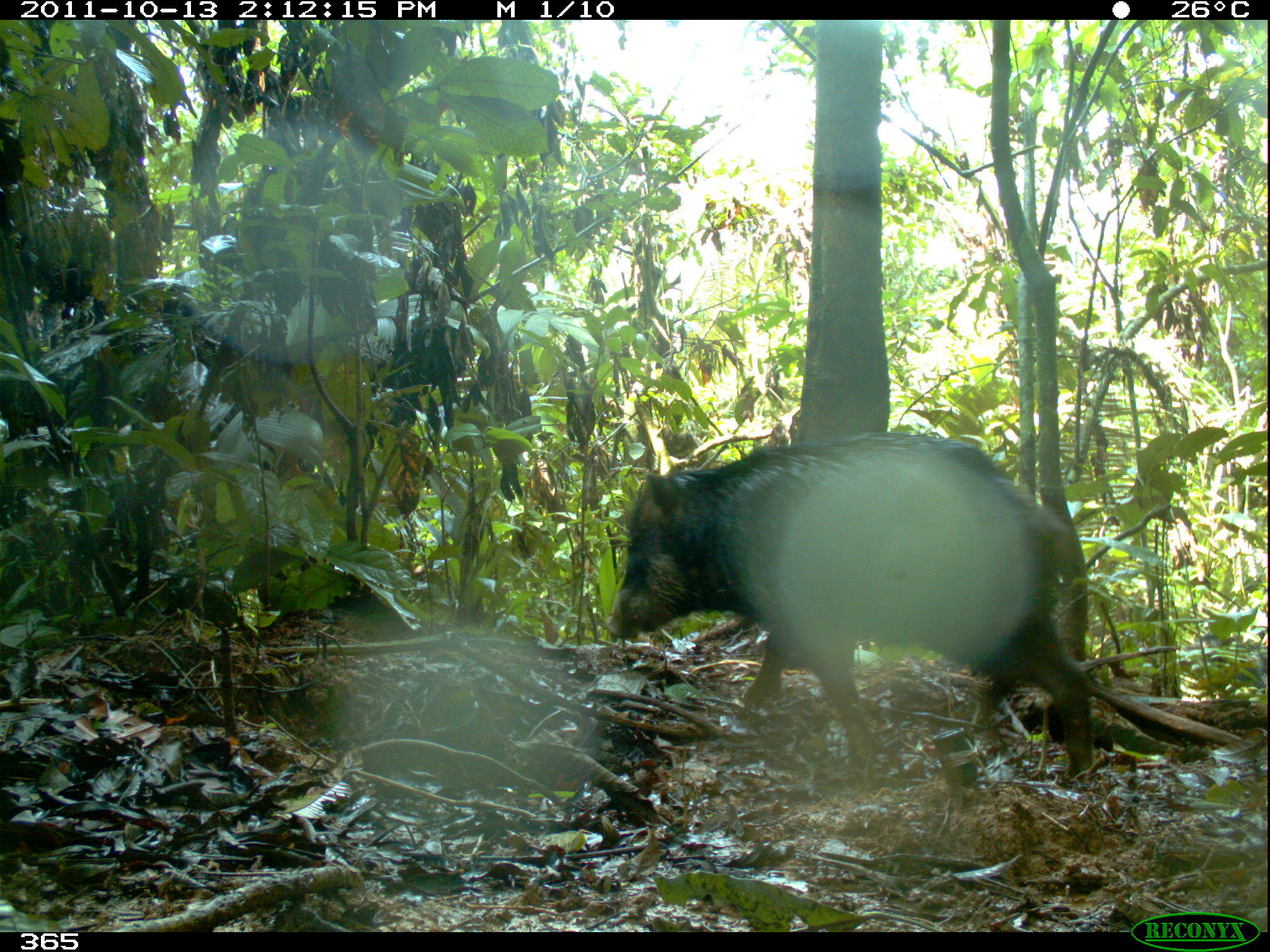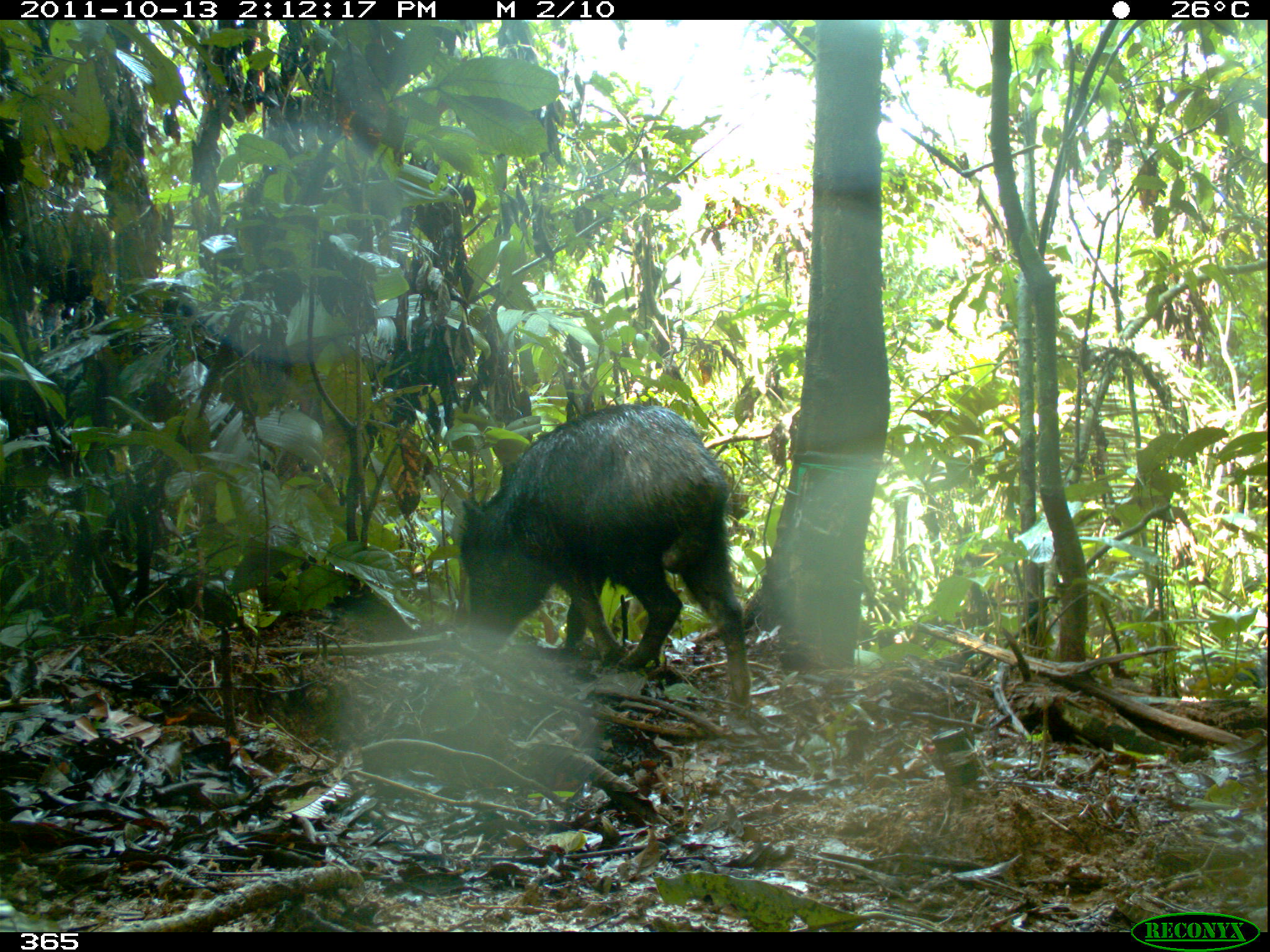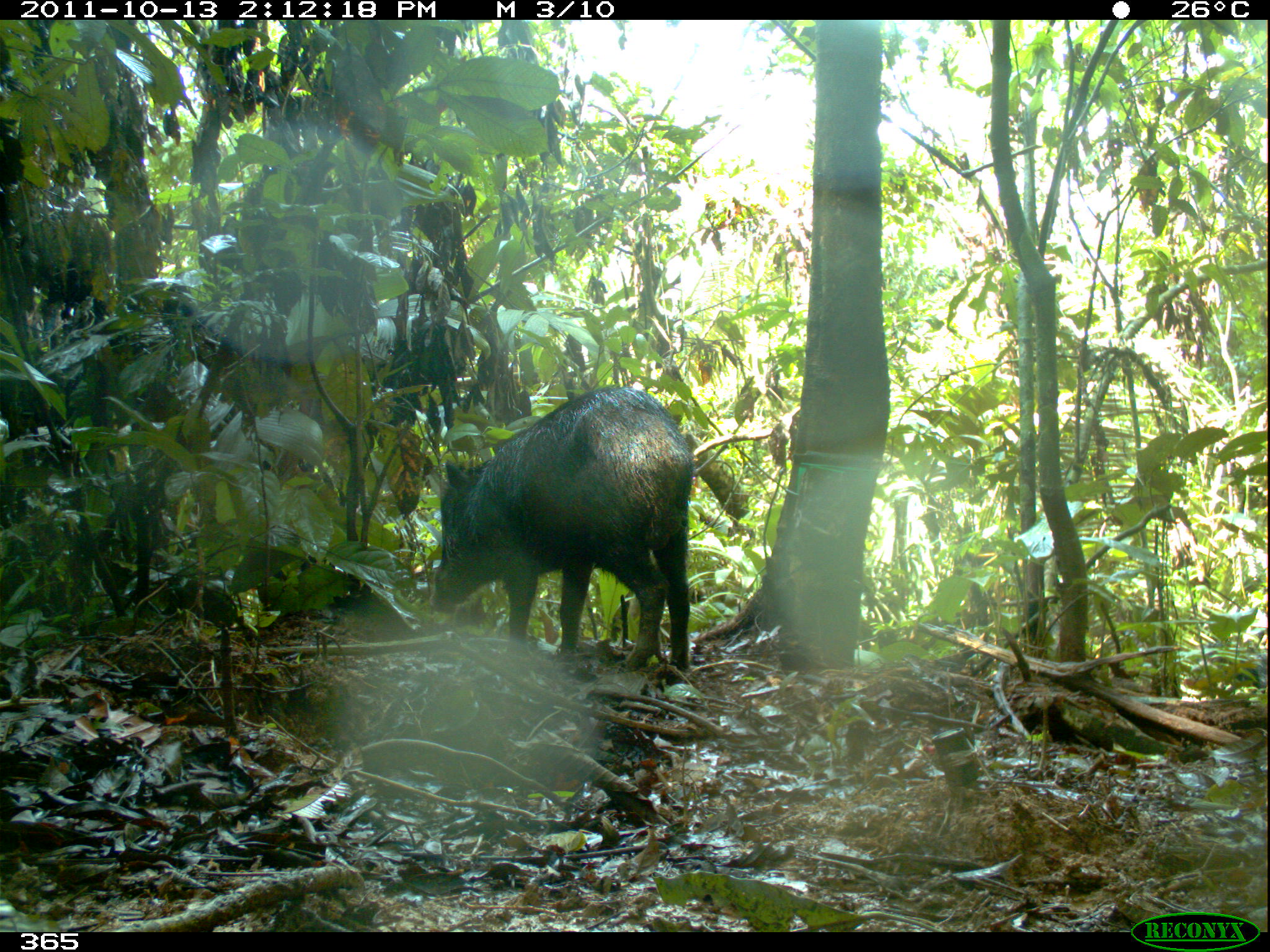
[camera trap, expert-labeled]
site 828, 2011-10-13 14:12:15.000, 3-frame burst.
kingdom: Animalia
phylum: Chordata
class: Mammalia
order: Artiodactyla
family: Tayassuidae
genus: Tayassu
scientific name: Tayassu pecari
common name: white-lipped peccary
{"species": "Tayassu pecari (white-lipped peccary)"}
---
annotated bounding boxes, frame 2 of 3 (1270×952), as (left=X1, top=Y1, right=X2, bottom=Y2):
tayassu pecari: (left=457, top=402, right=752, bottom=713)